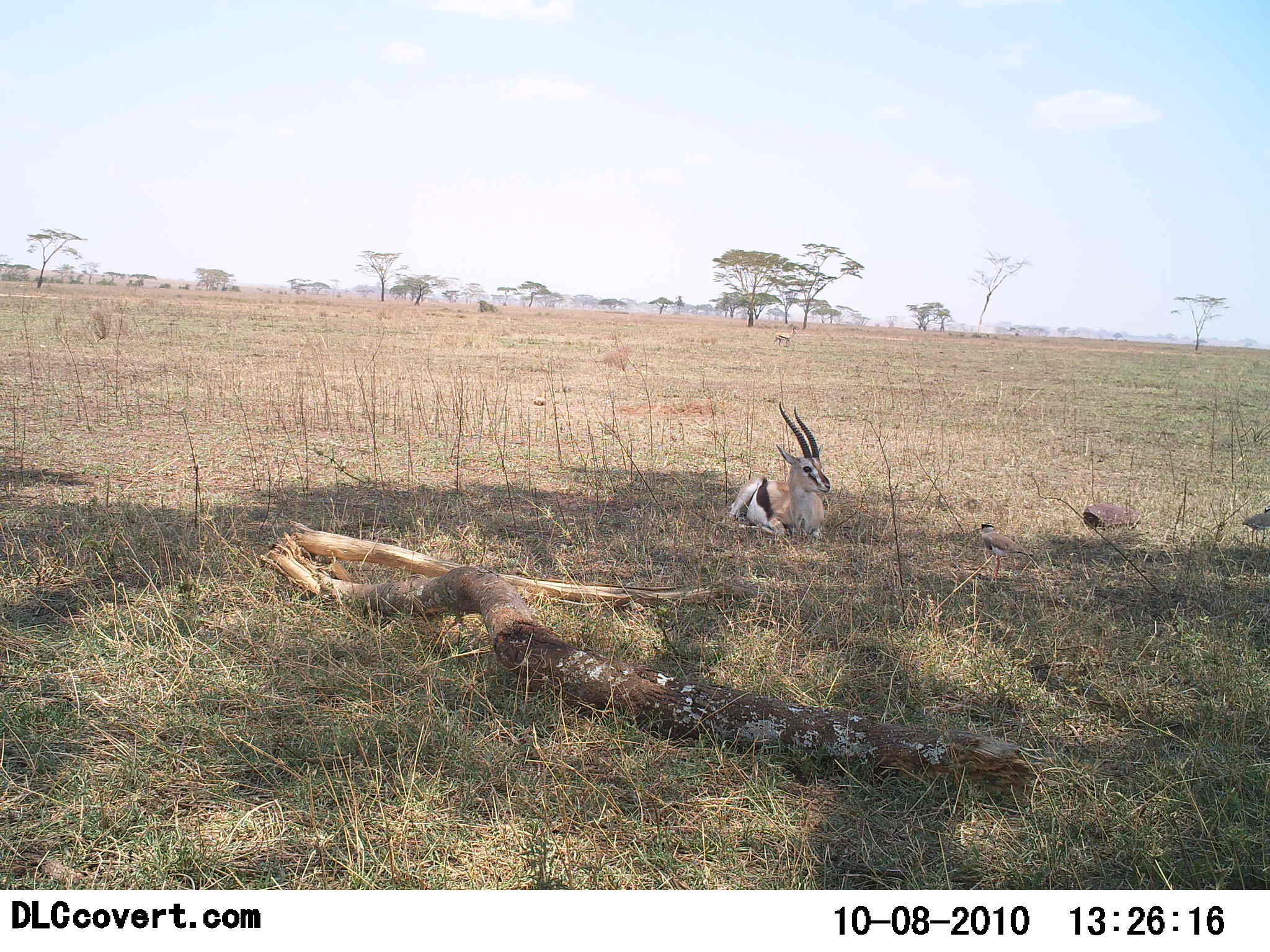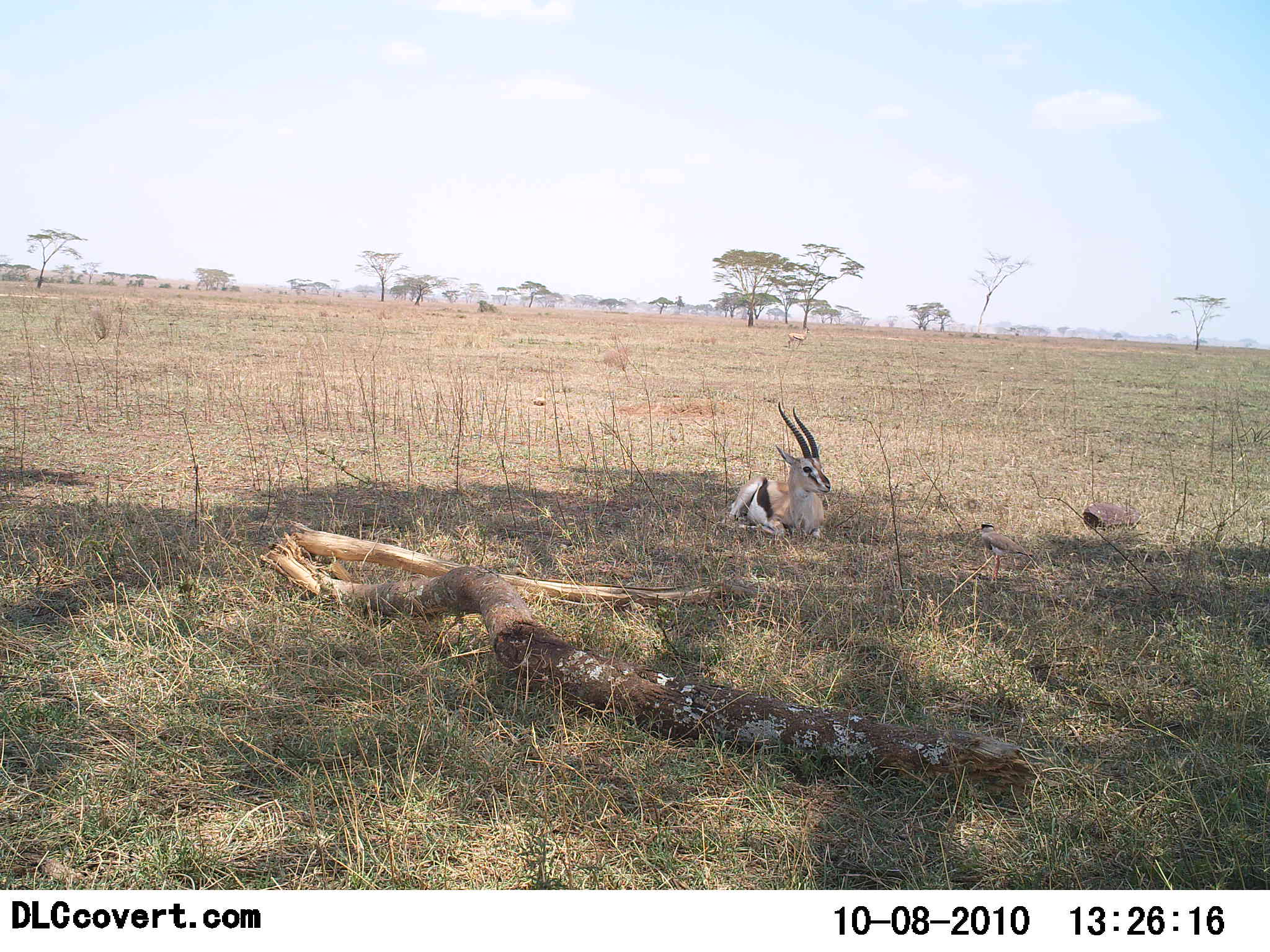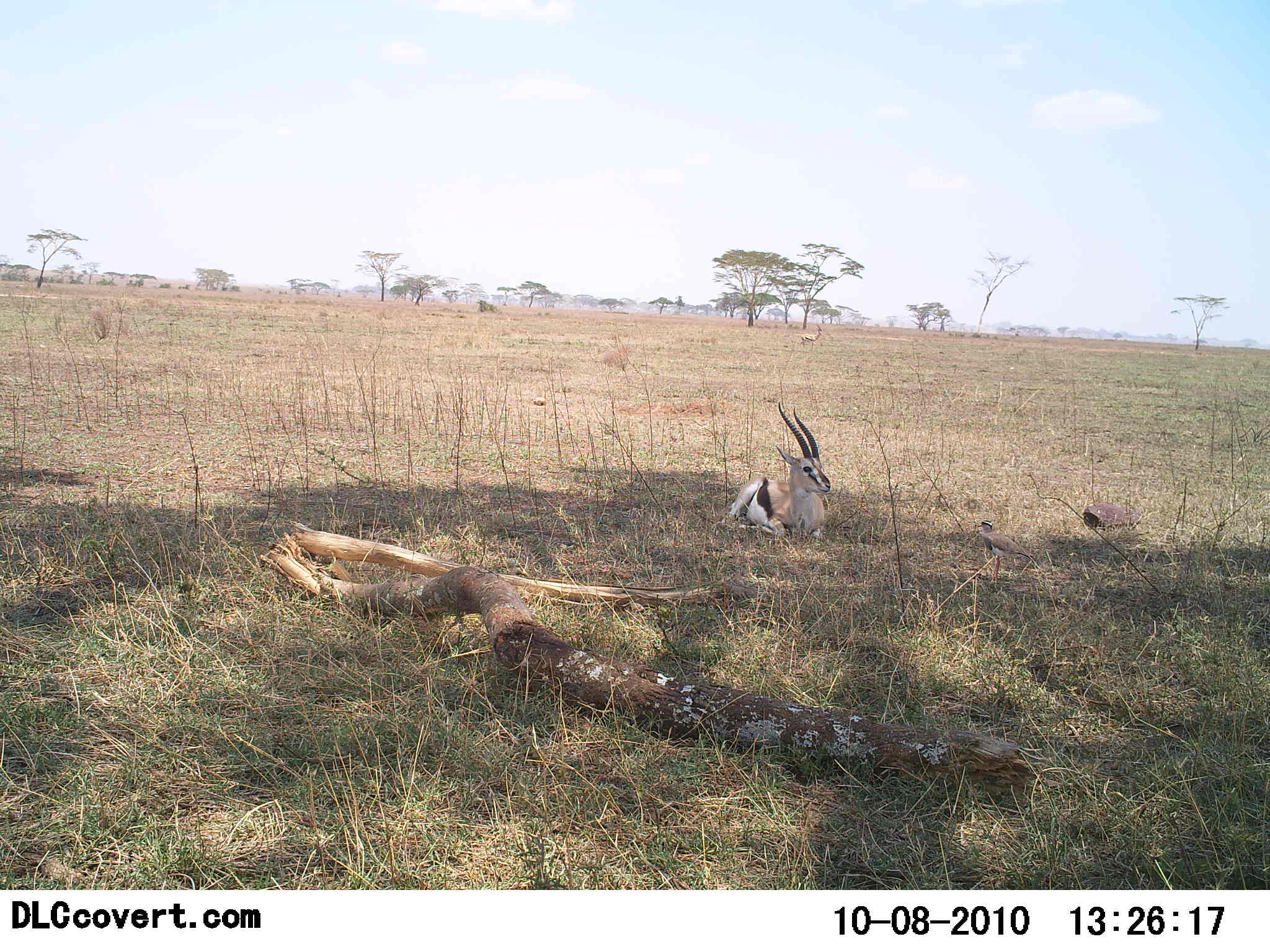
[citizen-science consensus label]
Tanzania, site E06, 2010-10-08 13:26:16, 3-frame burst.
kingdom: Animalia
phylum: Chordata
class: Mammalia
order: Artiodactyla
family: Bovidae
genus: Eudorcas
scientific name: Eudorcas thomsonii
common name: thomson's gazelle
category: gazellethomsons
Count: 1.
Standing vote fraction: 6%.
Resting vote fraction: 94%.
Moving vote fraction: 35%.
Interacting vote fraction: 0%.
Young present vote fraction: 0%.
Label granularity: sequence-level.